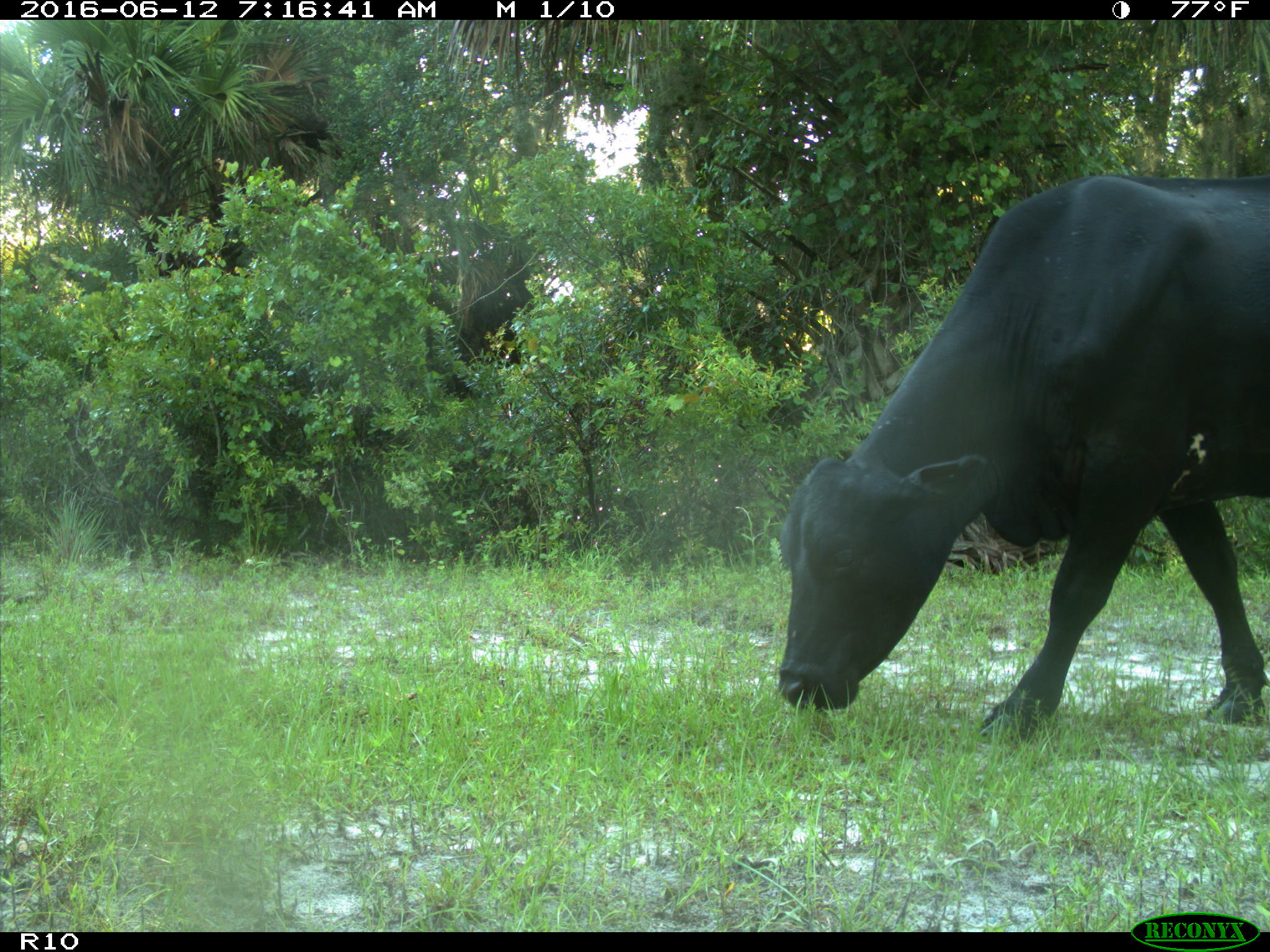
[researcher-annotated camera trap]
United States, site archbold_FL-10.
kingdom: Animalia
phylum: Chordata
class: Mammalia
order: Artiodactyla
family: Bovidae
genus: Bos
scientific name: Bos taurus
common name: domestic cow